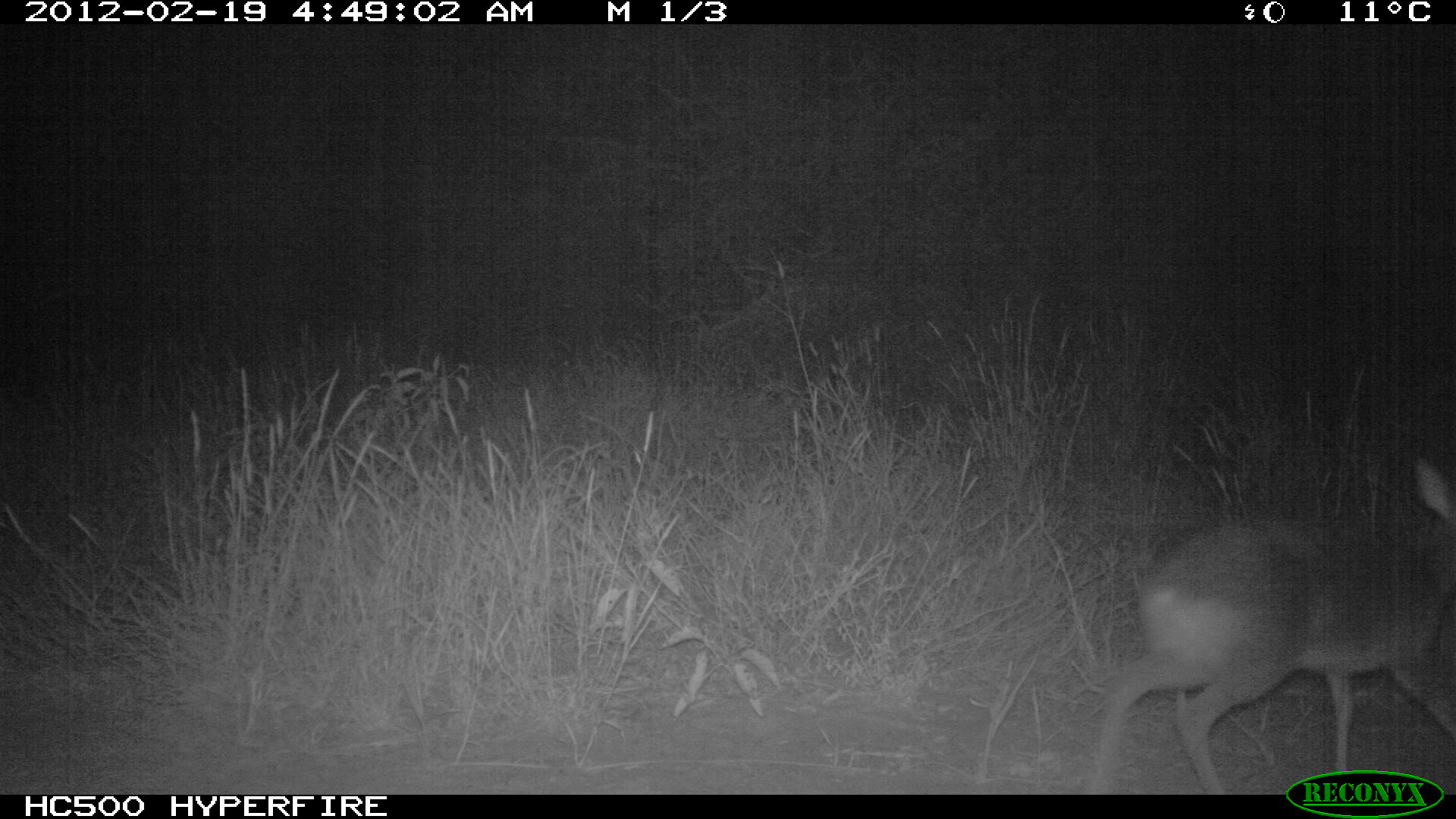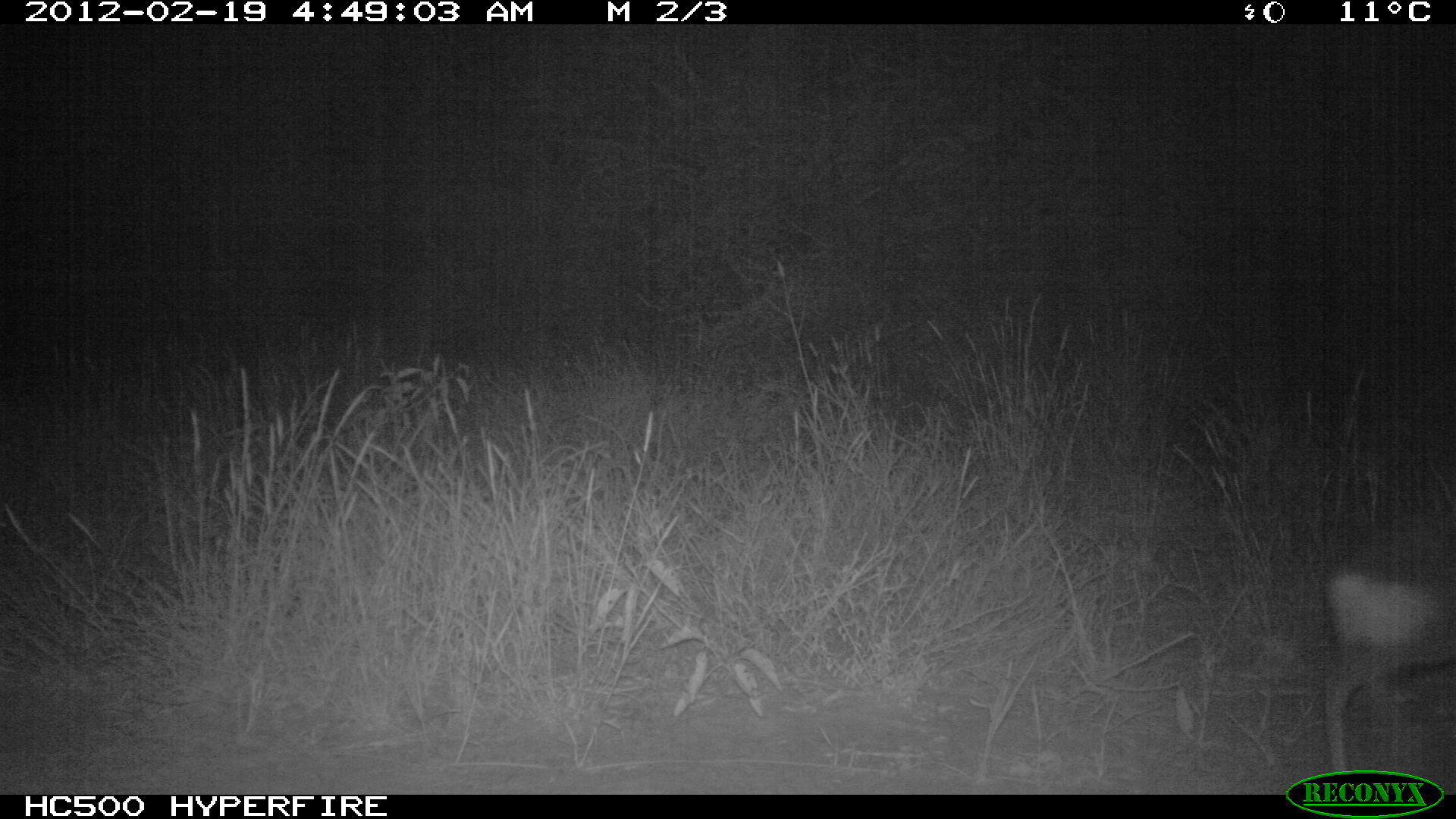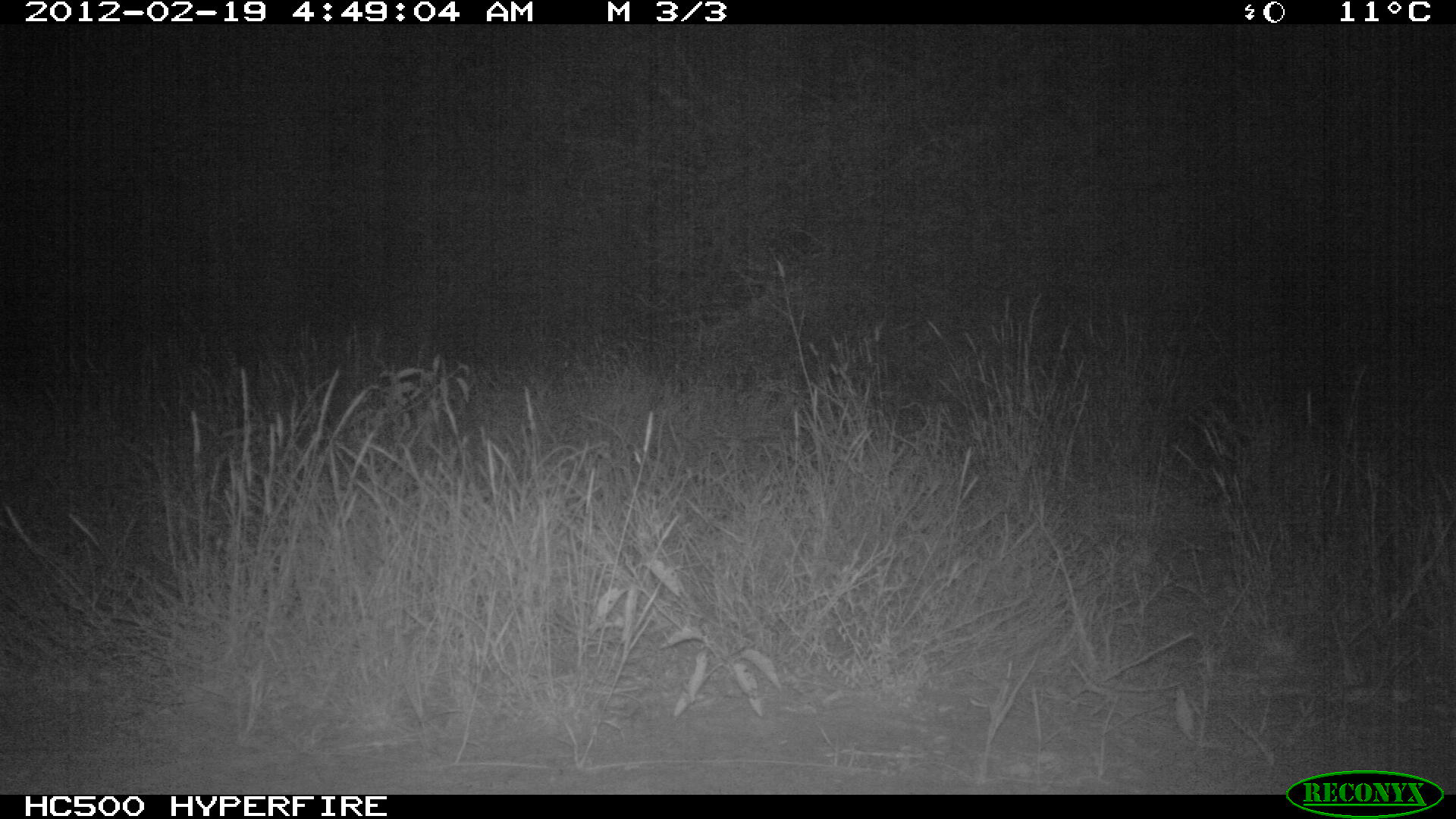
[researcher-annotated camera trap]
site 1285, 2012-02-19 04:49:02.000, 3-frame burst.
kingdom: Animalia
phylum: Chordata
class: Mammalia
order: Artiodactyla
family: Bovidae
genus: Madoqua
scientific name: Madoqua guentheri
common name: günther's dik-dik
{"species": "Madoqua guentheri (günther's dik-dik)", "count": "1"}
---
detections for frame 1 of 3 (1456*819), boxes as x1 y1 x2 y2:
madoqua guentheri: 1080 453 1453 794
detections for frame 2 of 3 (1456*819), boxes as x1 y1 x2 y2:
madoqua guentheri: 1314 498 1451 791